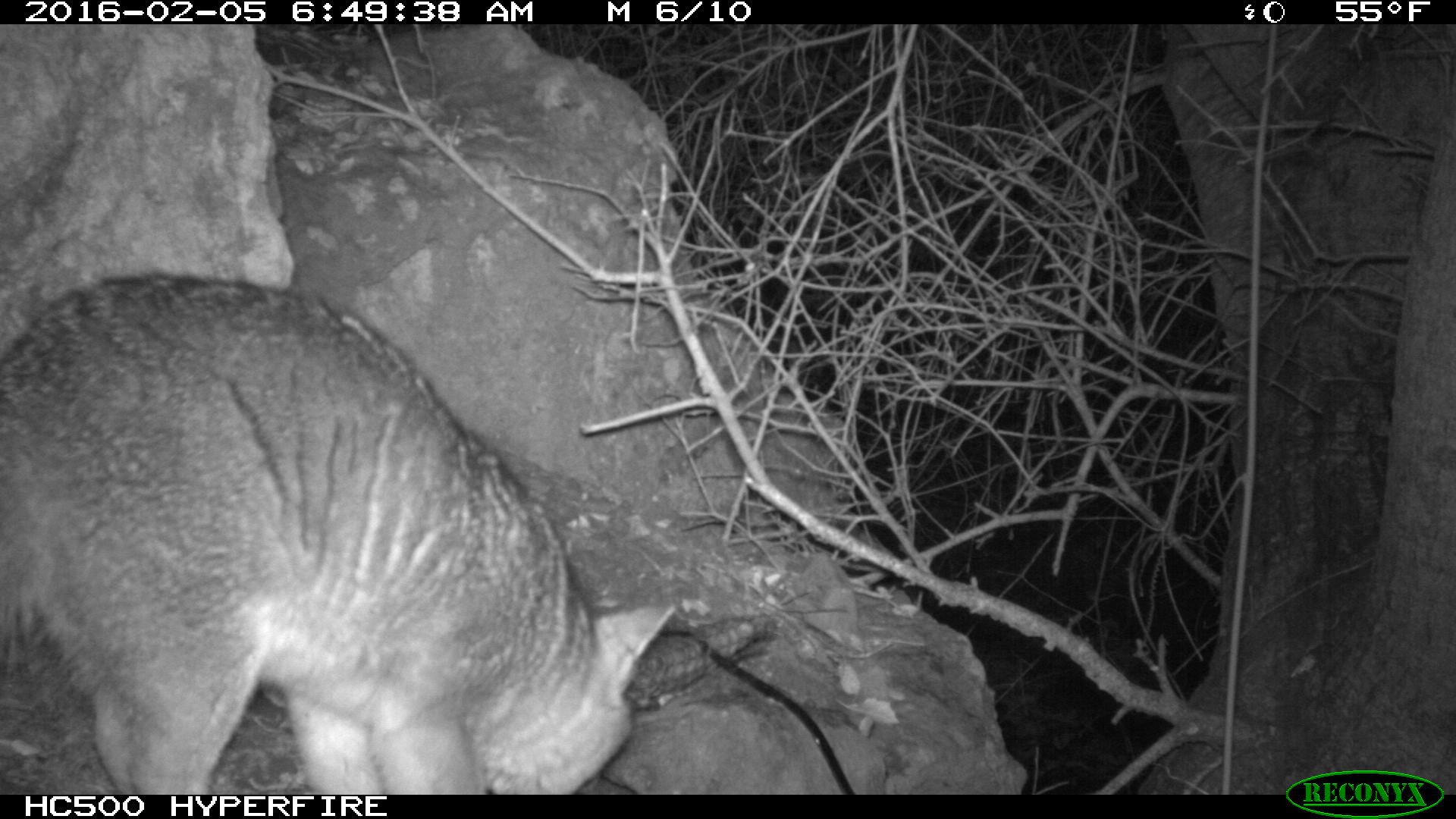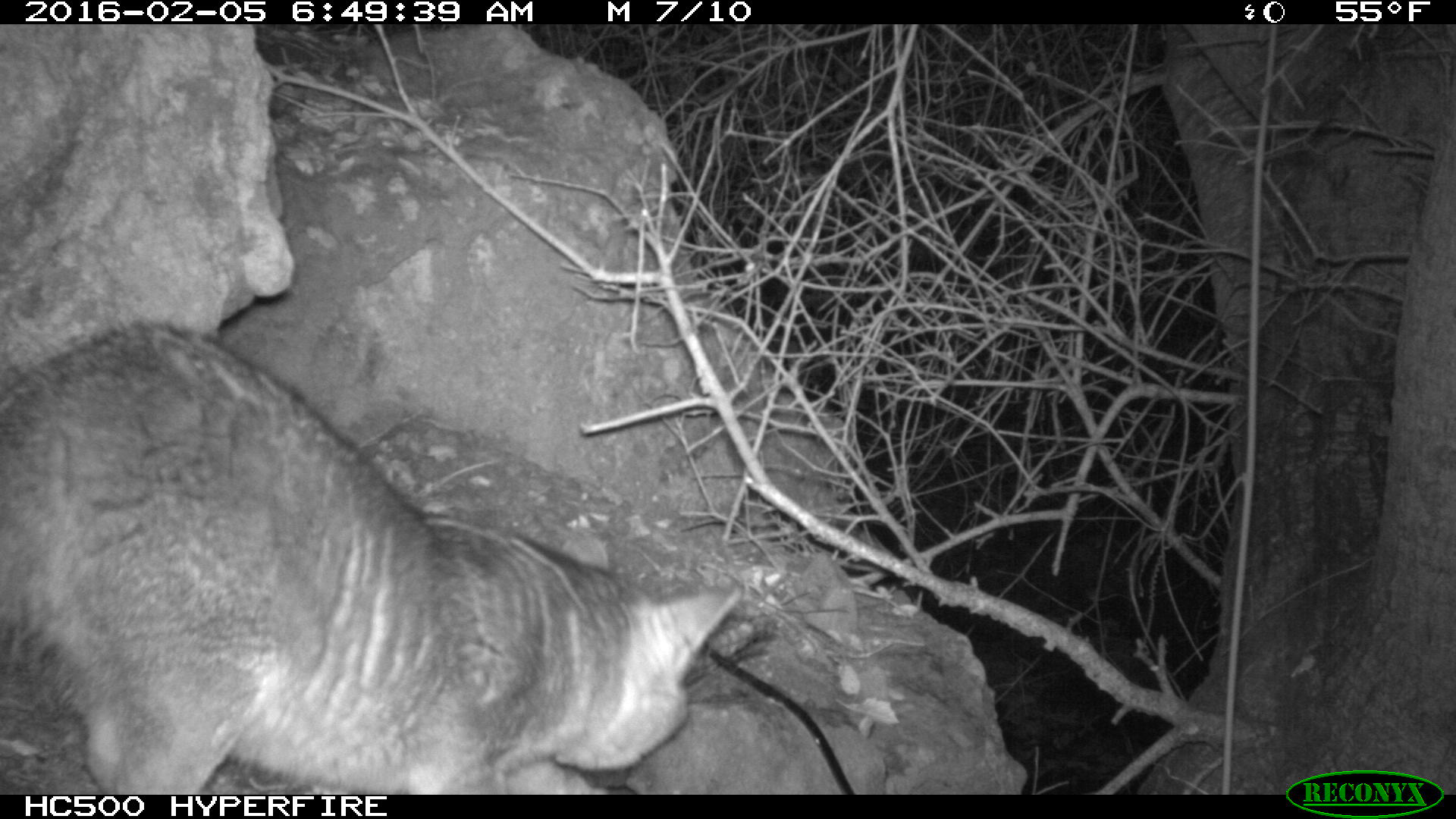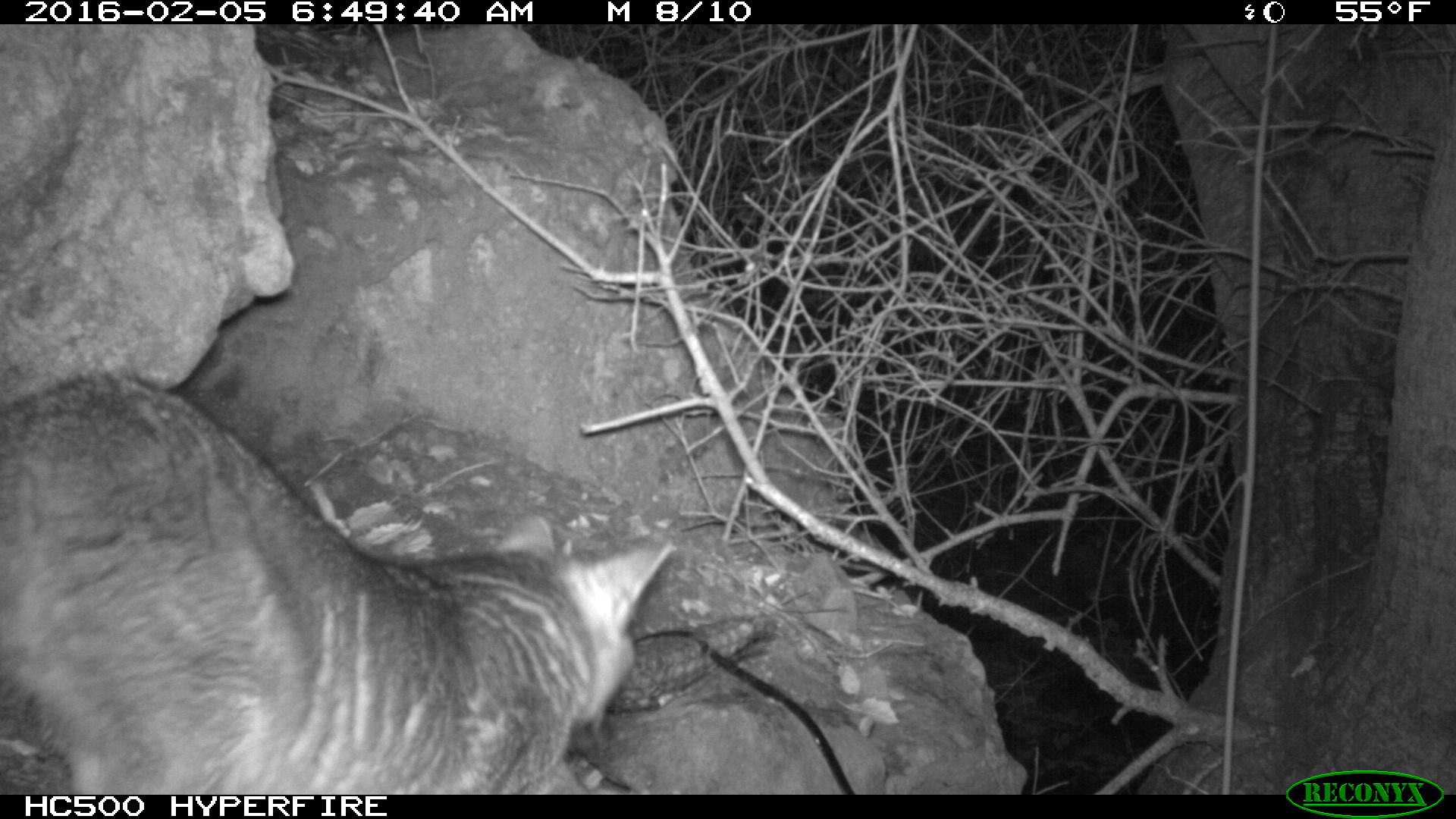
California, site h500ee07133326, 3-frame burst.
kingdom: Animalia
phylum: Chordata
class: Mammalia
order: Carnivora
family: Canidae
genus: Urocyon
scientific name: Urocyon littoralis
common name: island fox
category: fox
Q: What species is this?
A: Fox (island fox) (Urocyon littoralis).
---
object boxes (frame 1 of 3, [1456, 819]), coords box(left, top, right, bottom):
fox: box(0, 270, 677, 791)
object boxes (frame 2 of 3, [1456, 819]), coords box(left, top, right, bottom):
fox: box(0, 315, 743, 795)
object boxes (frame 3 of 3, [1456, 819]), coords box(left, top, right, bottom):
fox: box(0, 369, 676, 793)